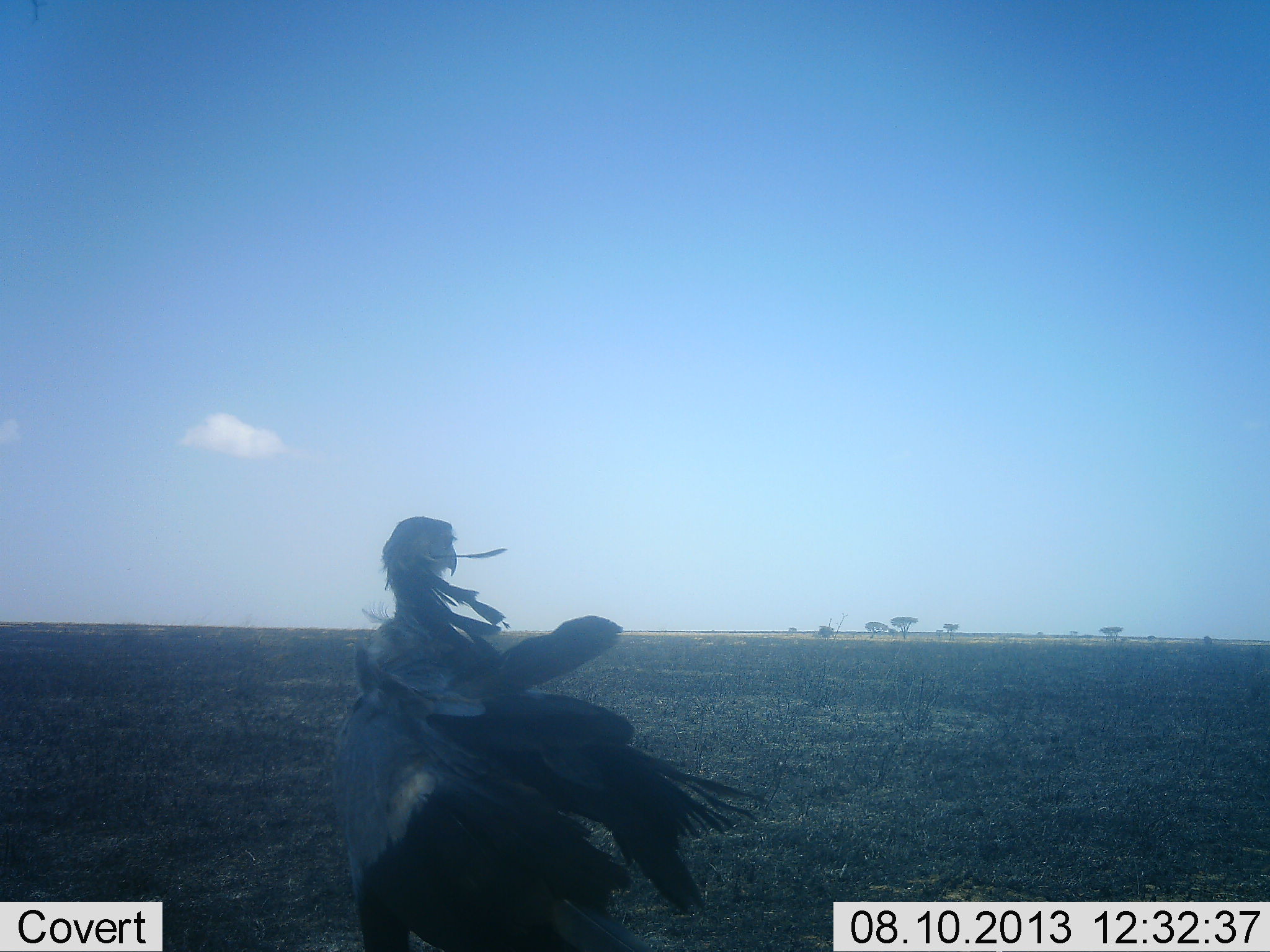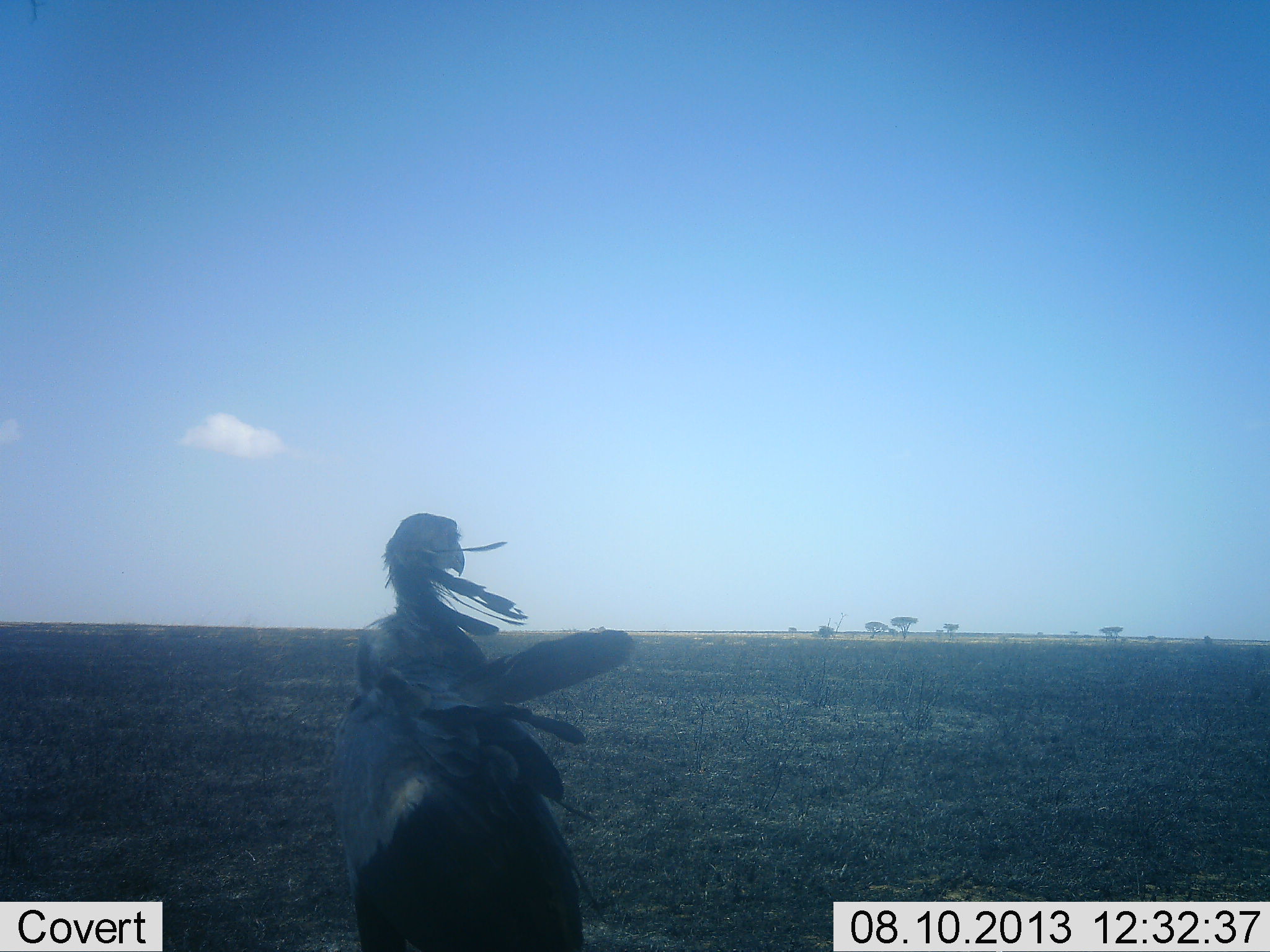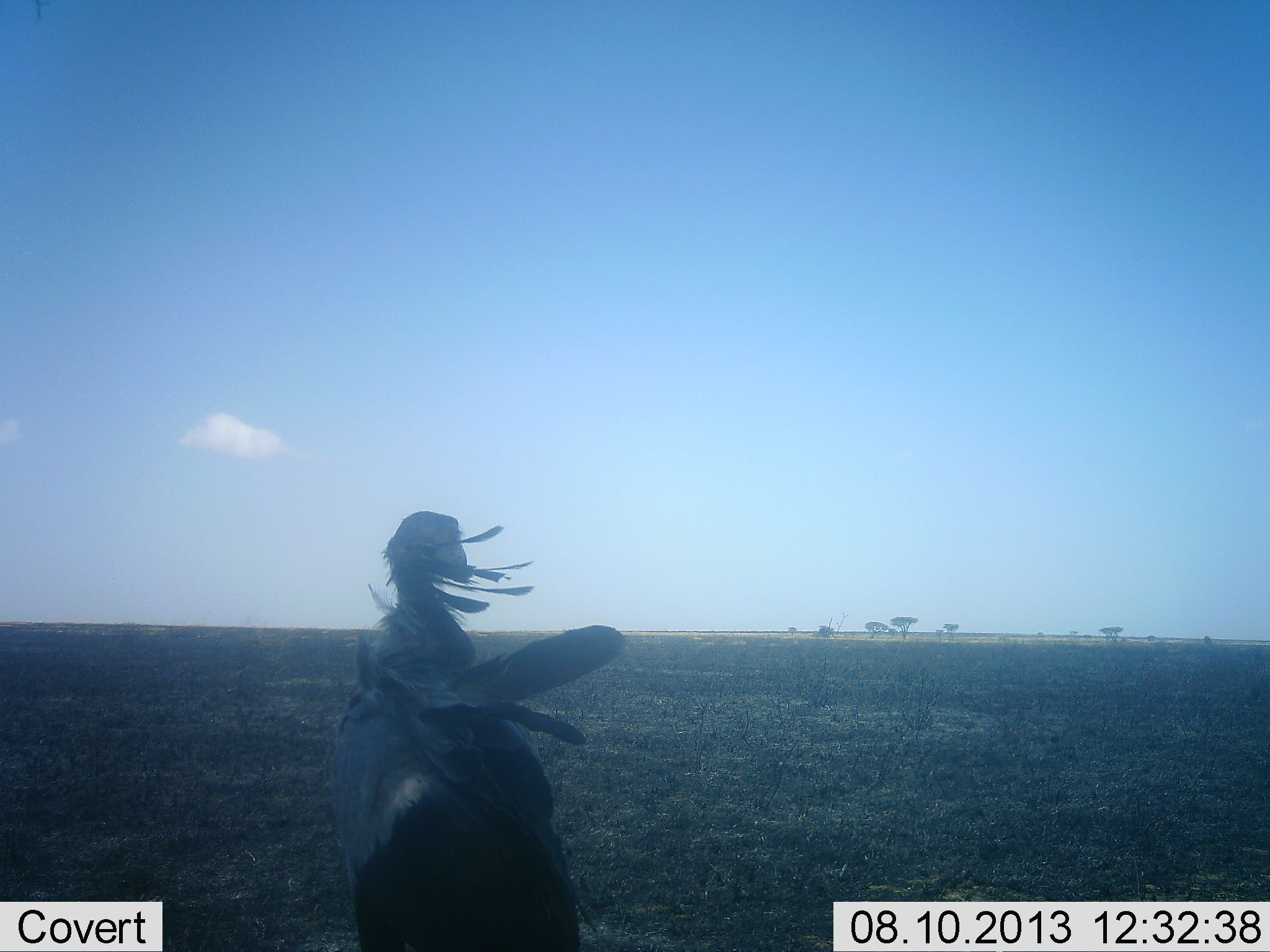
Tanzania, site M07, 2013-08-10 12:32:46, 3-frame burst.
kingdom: Animalia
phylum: Chordata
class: Aves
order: Accipitriformes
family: Sagittariidae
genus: Sagittarius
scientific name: Sagittarius serpentarius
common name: secretary bird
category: secretarybird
Secretarybird (secretary bird) (Sagittarius serpentarius), count 1. Behavior (volunteer vote fractions): standing 100%, resting 0%, moving 0%, interacting 0%. Young present (vote fraction): 0%. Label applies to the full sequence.